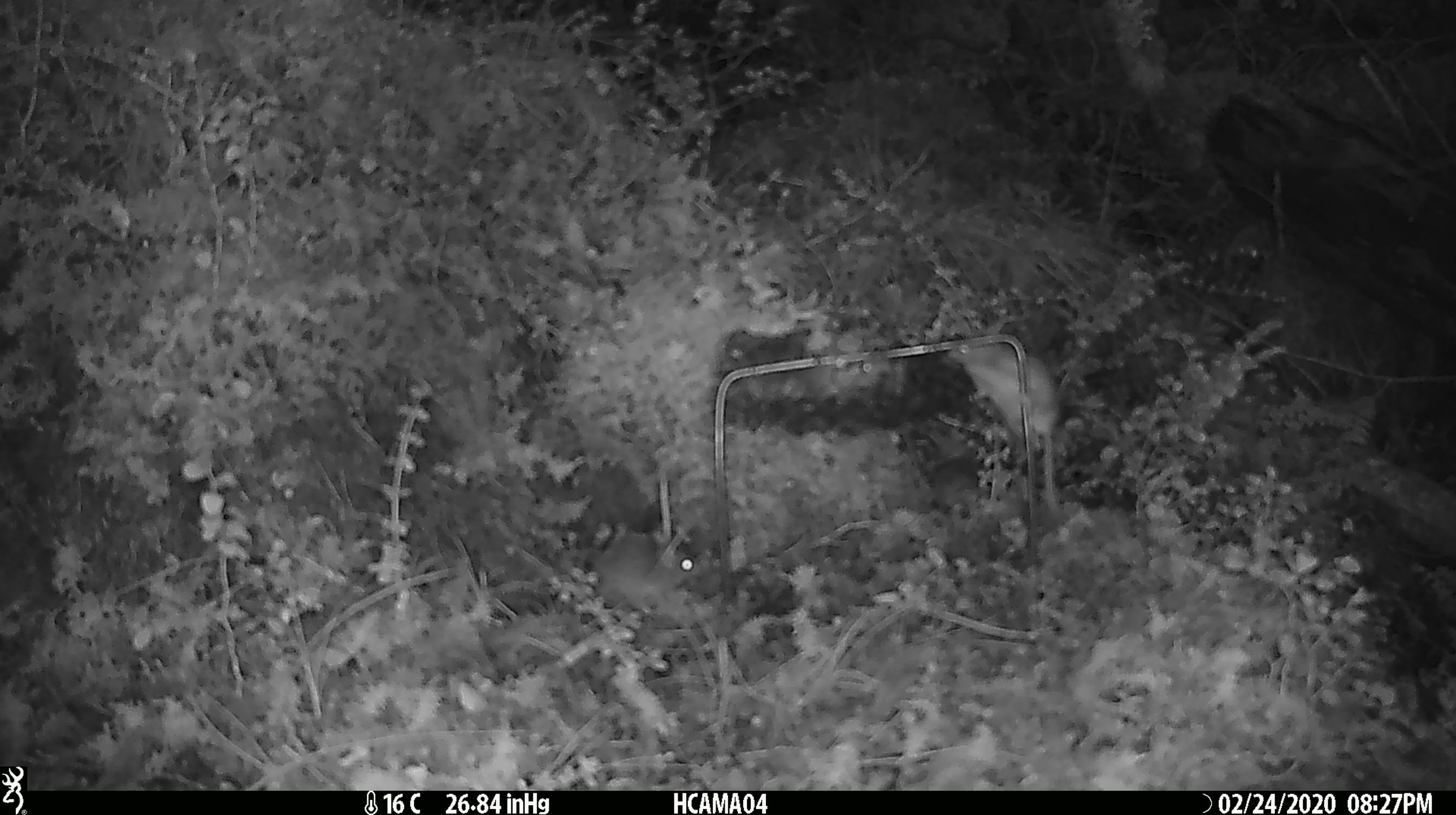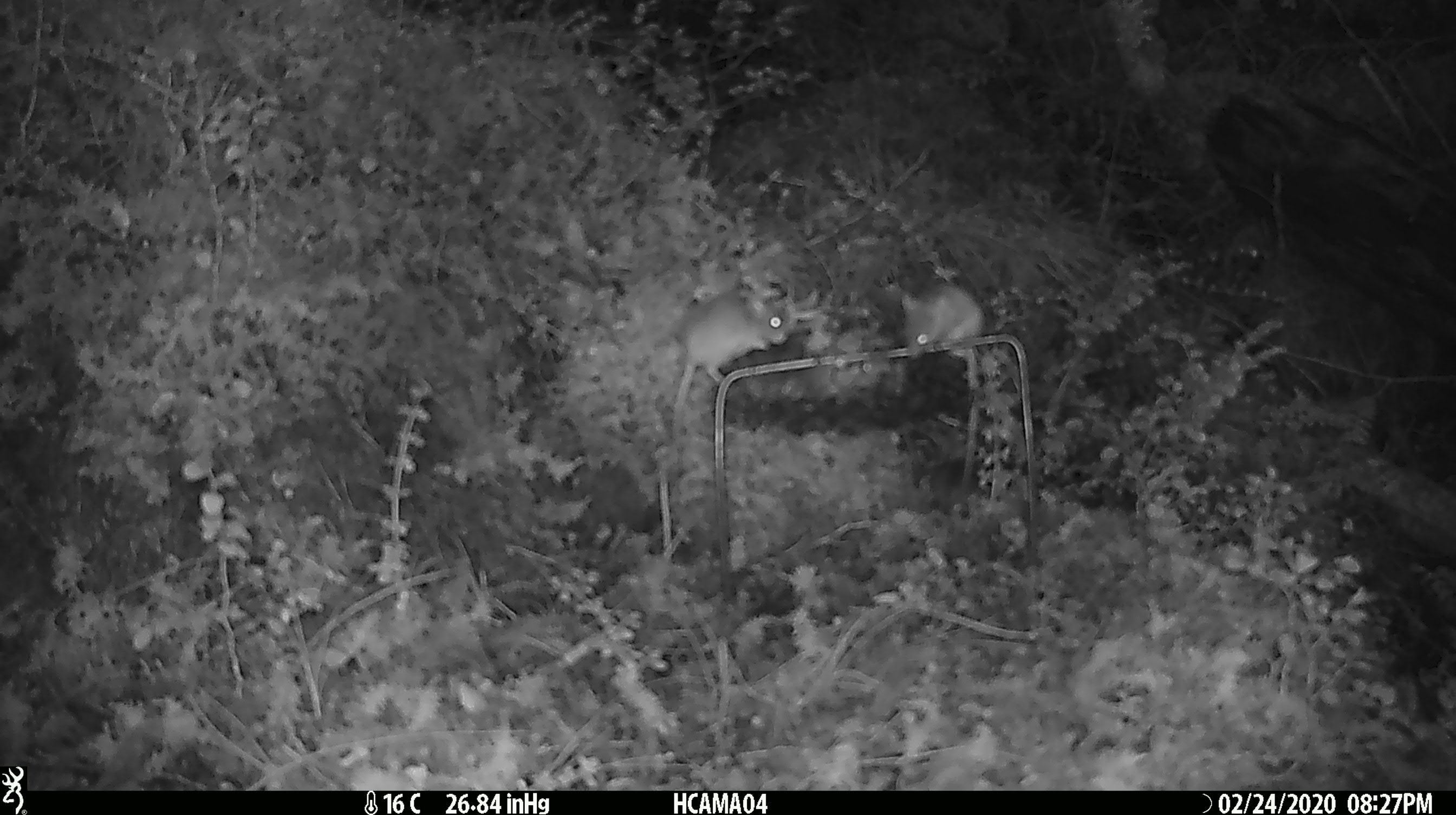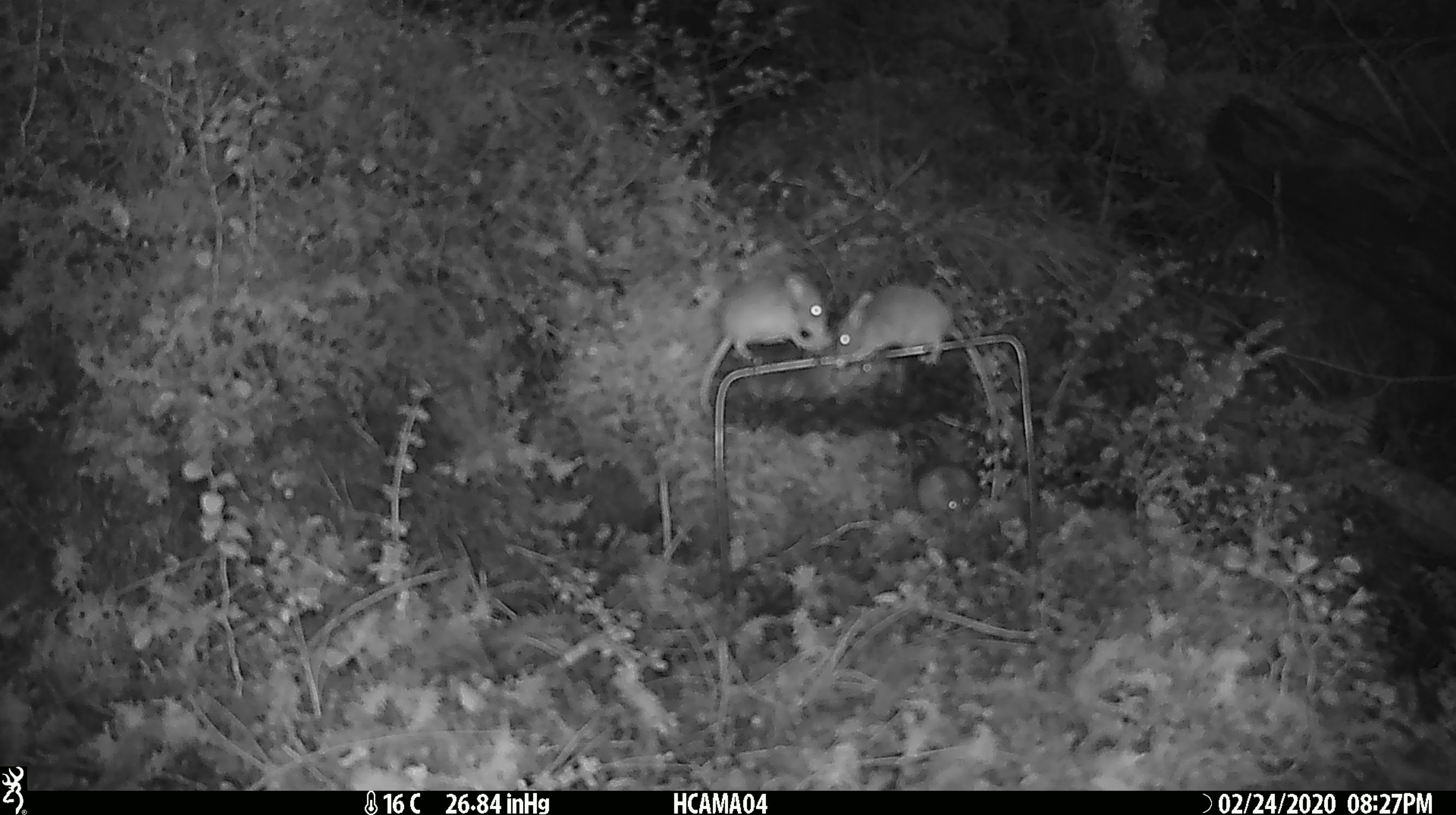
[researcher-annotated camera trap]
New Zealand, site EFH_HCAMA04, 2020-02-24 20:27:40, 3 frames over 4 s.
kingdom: Animalia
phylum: Chordata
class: Mammalia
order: Rodentia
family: Muridae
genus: Mus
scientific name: Mus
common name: mouse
Mouse (Mus).